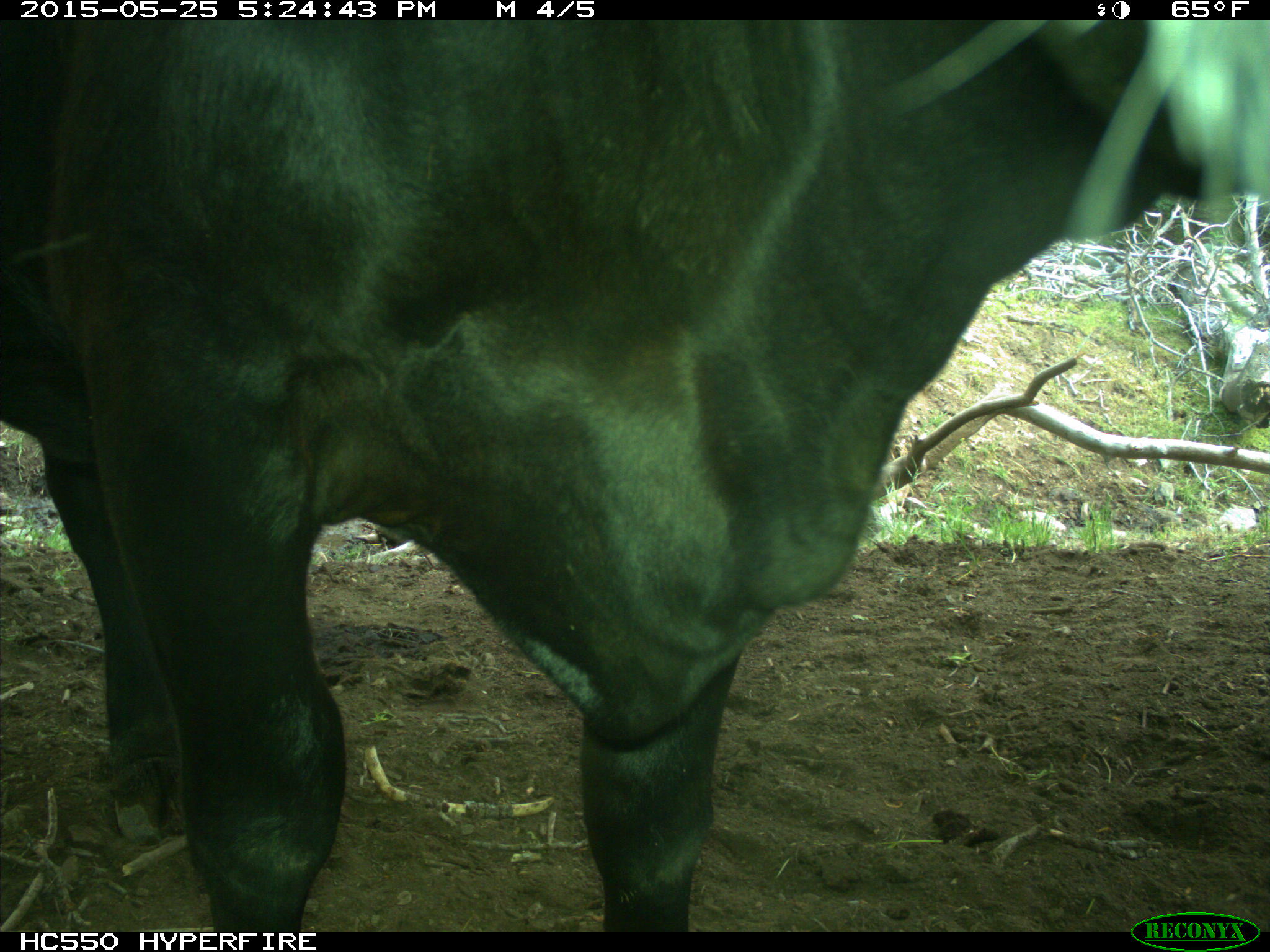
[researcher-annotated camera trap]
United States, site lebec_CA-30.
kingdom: Animalia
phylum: Chordata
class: Mammalia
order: Artiodactyla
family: Bovidae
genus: Bos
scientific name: Bos taurus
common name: domestic cow